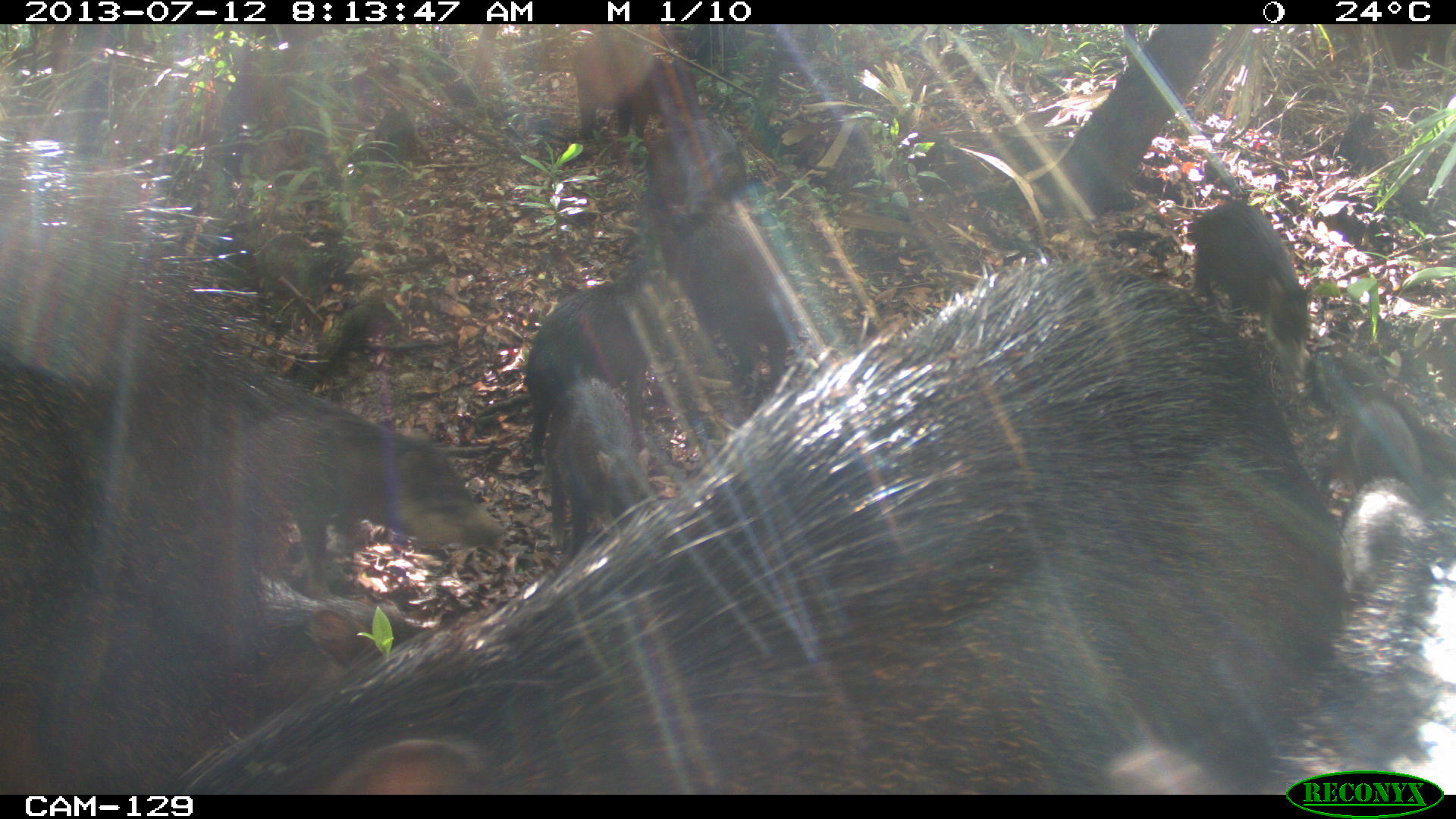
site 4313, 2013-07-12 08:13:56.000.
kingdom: Animalia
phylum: Chordata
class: Mammalia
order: Artiodactyla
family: Tayassuidae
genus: Tayassu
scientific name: Tayassu pecari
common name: white-lipped peccary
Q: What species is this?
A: Tayassu pecari (white-lipped peccary).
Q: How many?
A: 20.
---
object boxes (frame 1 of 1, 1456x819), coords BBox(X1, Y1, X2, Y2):
tayassu pecari: BBox(170, 251, 1420, 793); BBox(1, 137, 368, 795); BBox(238, 354, 504, 599); BBox(606, 186, 793, 401); BBox(519, 257, 672, 461); BBox(1185, 197, 1312, 382); BBox(540, 373, 655, 561); BBox(568, 26, 704, 145); BBox(1338, 474, 1448, 610); BBox(1313, 392, 1420, 522); BBox(643, 112, 748, 220)